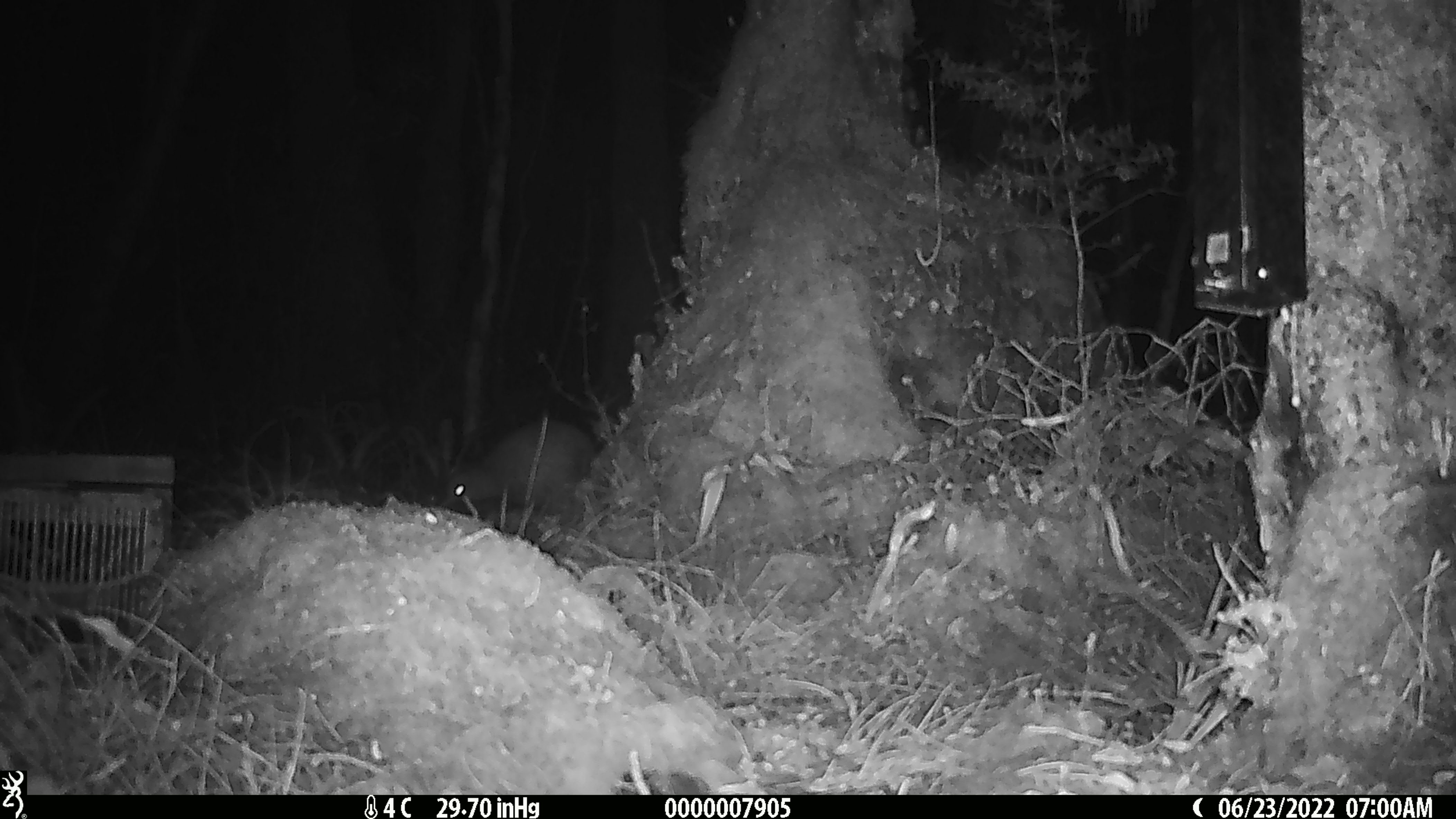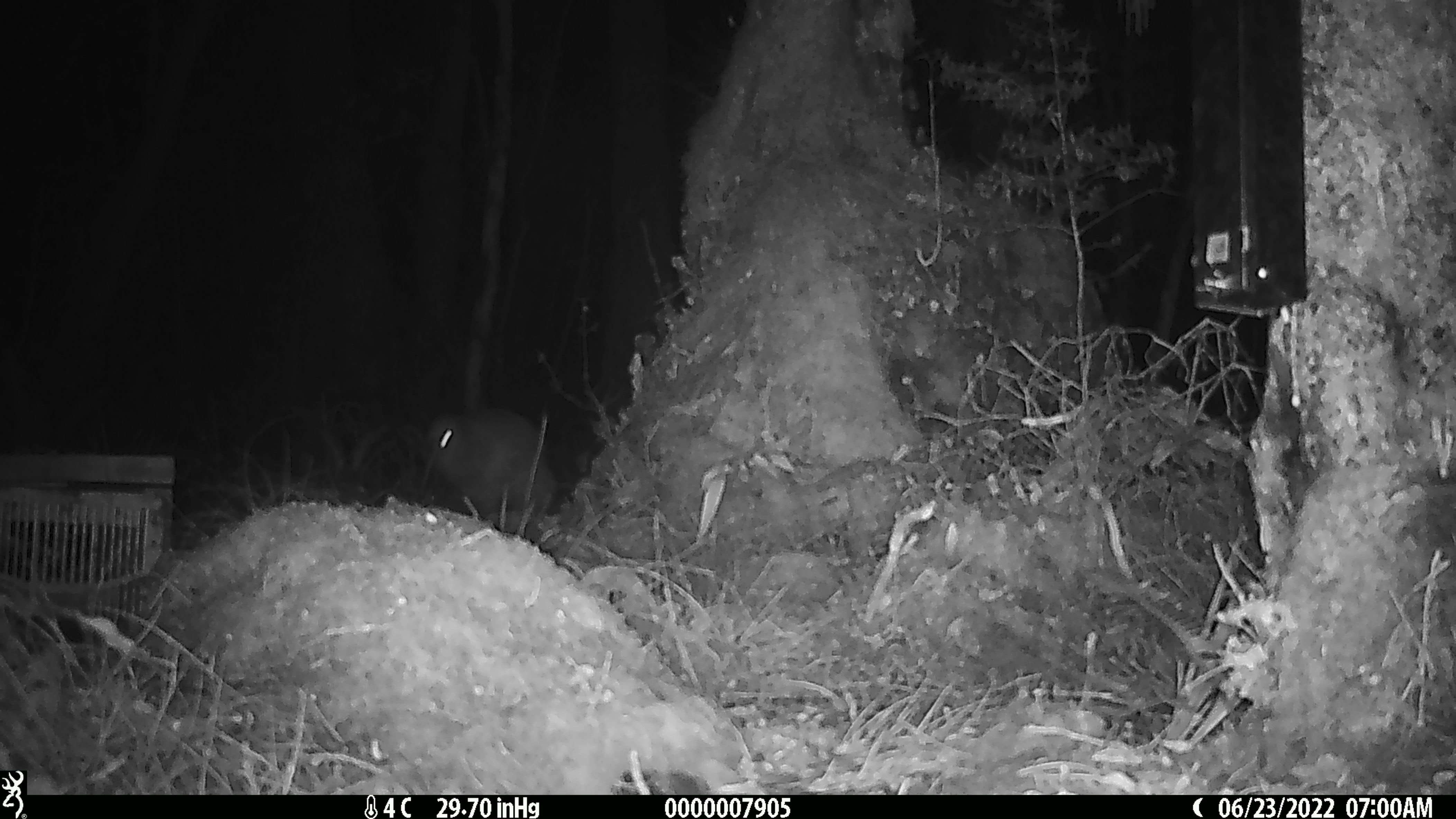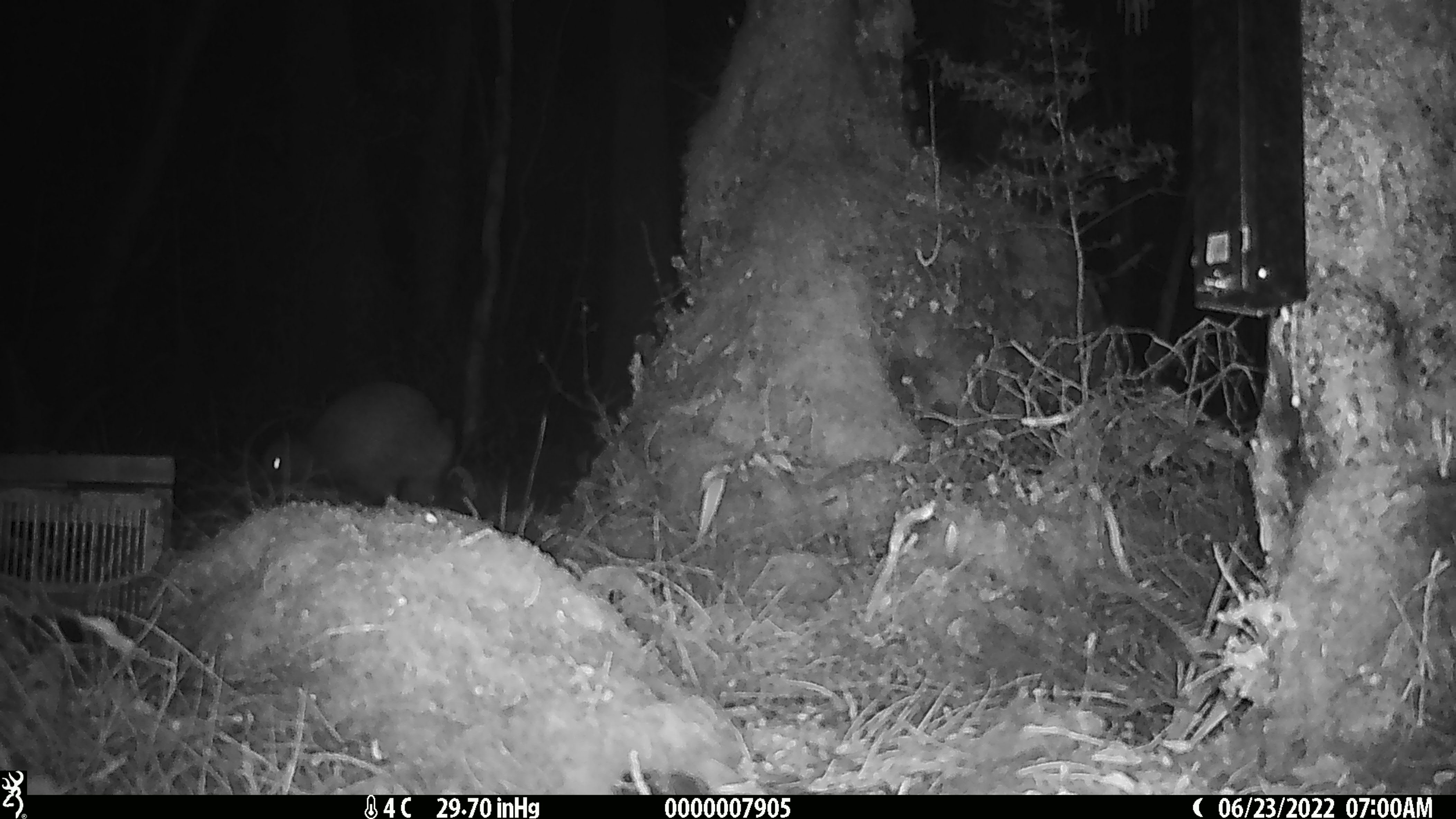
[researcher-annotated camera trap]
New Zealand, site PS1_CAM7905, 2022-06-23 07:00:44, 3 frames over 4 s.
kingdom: Animalia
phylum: Chordata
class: Aves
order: Apterygiformes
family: Apterygidae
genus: Apteryx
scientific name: Apteryx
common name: kiwi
Kiwi (Apteryx).